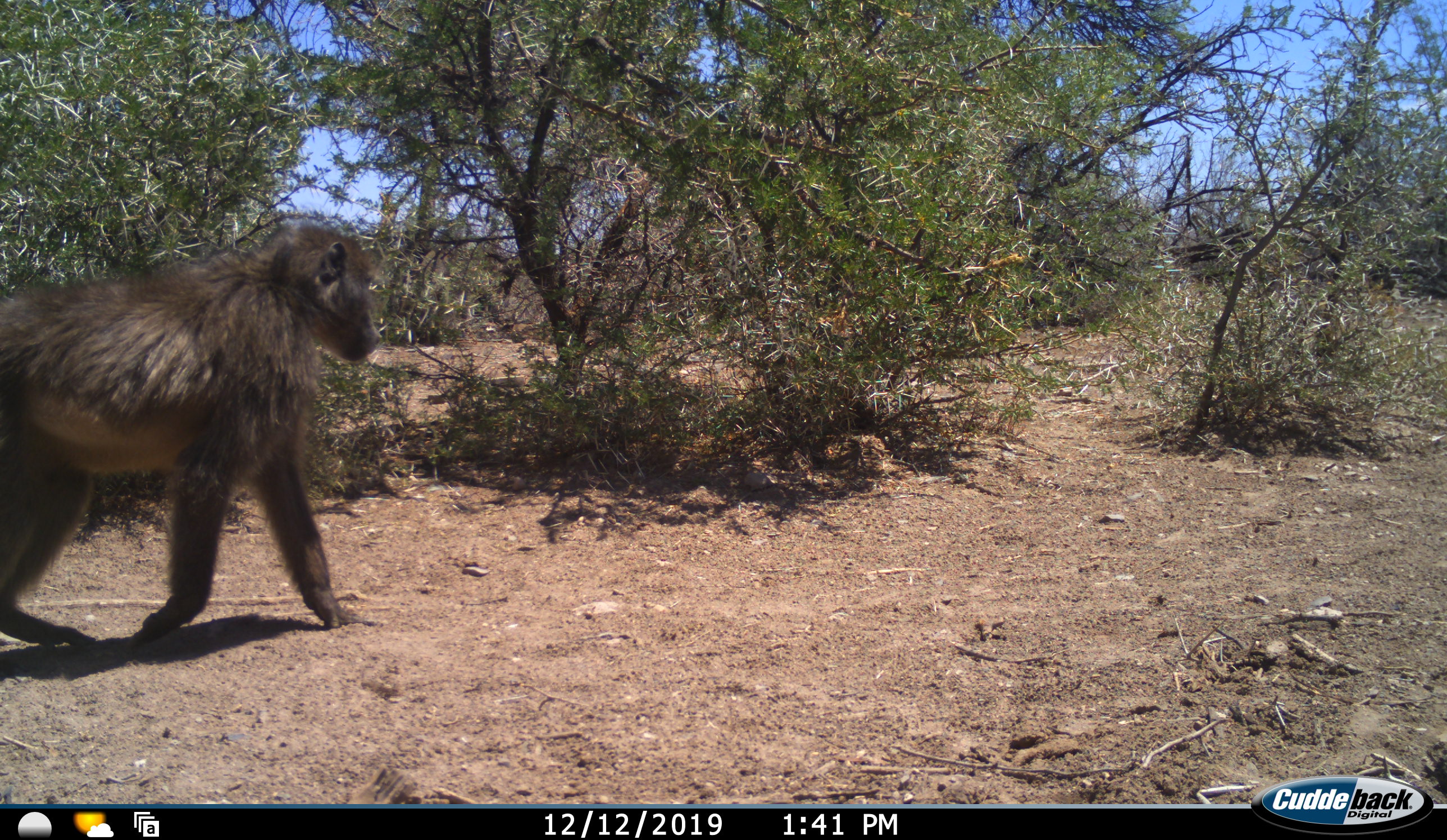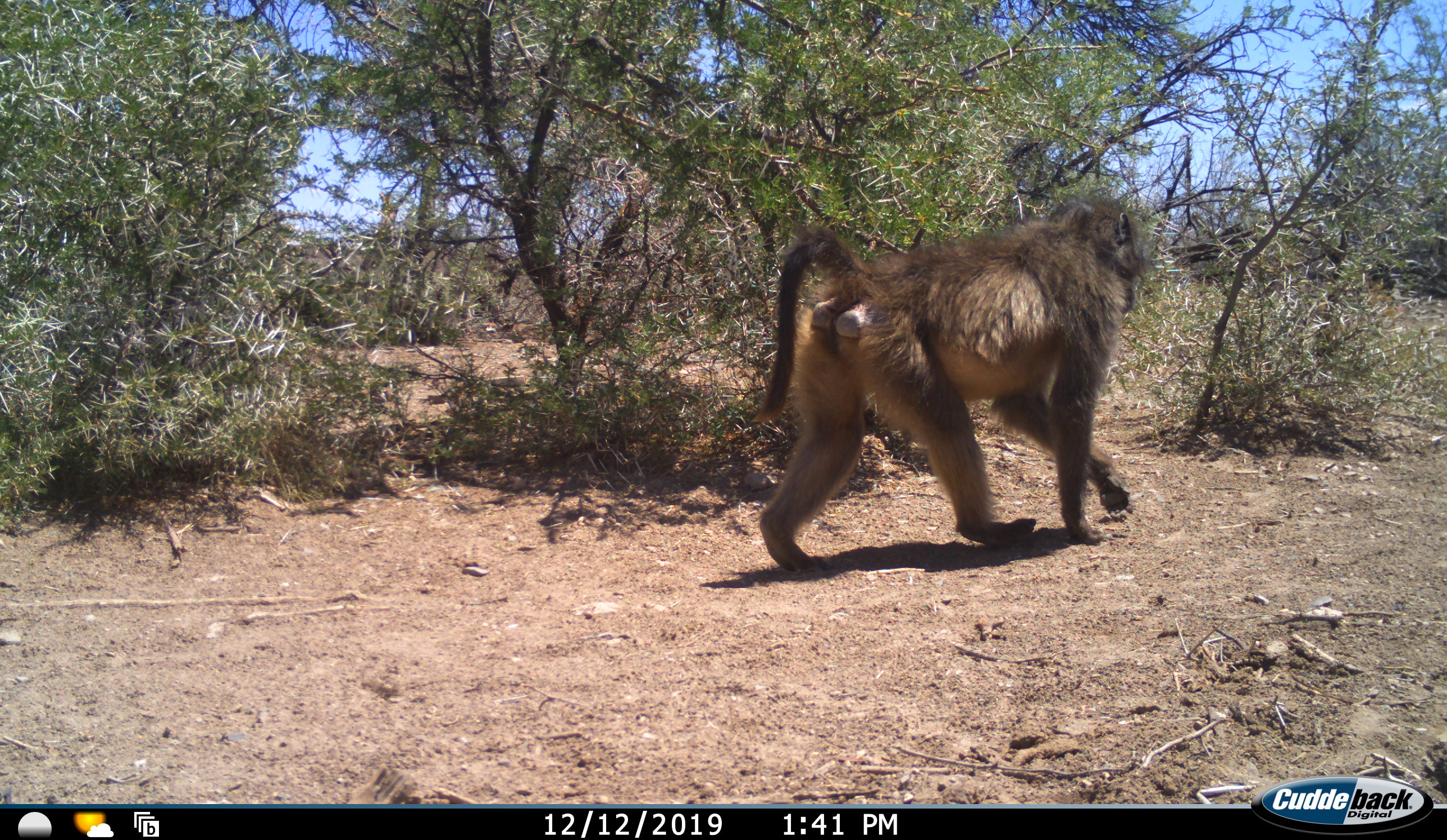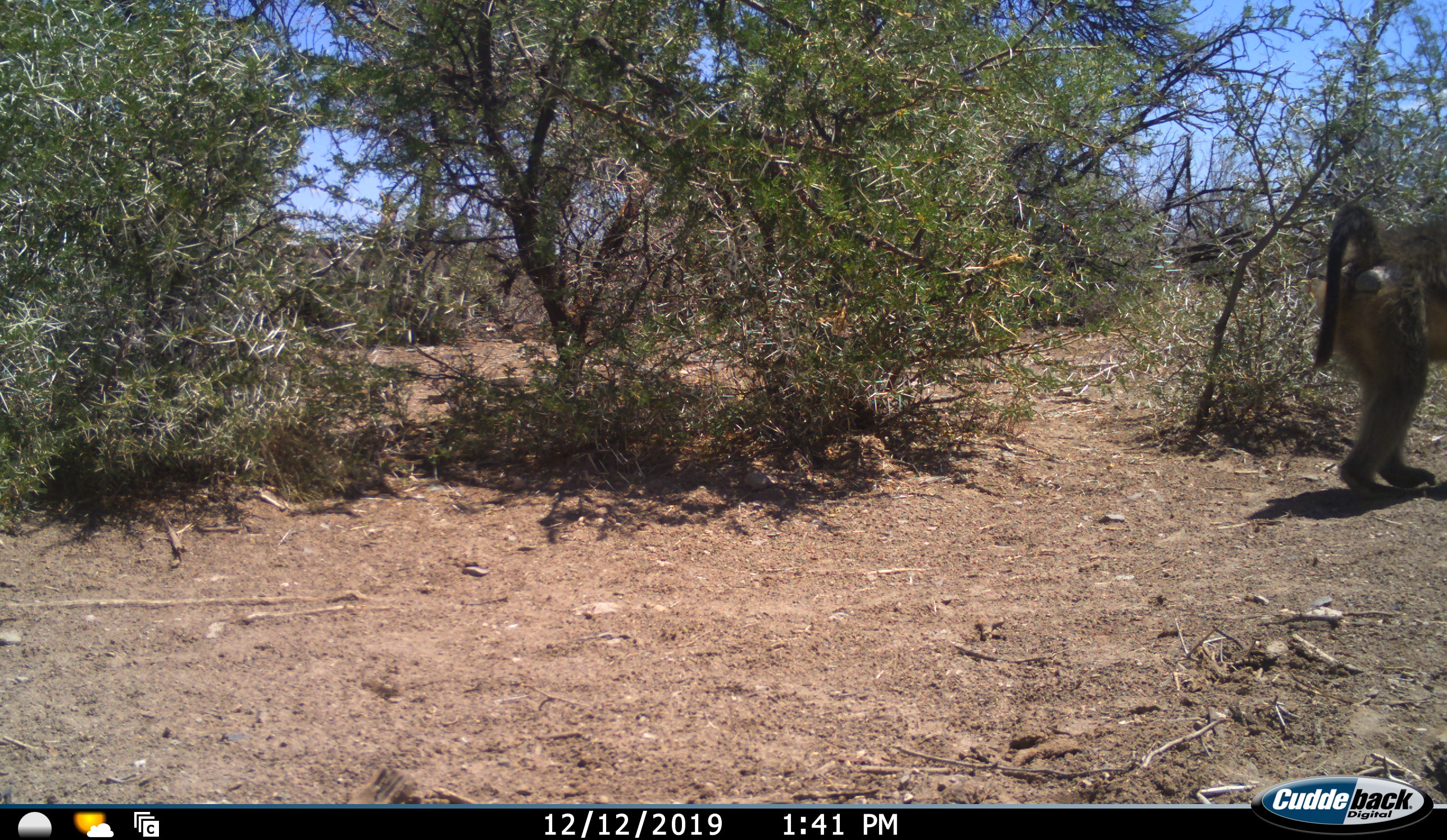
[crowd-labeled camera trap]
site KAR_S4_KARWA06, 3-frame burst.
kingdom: Animalia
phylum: Chordata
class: Mammalia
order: Primates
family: Cercopithecidae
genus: Papio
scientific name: Papio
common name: baboon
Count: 1.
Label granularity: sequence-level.